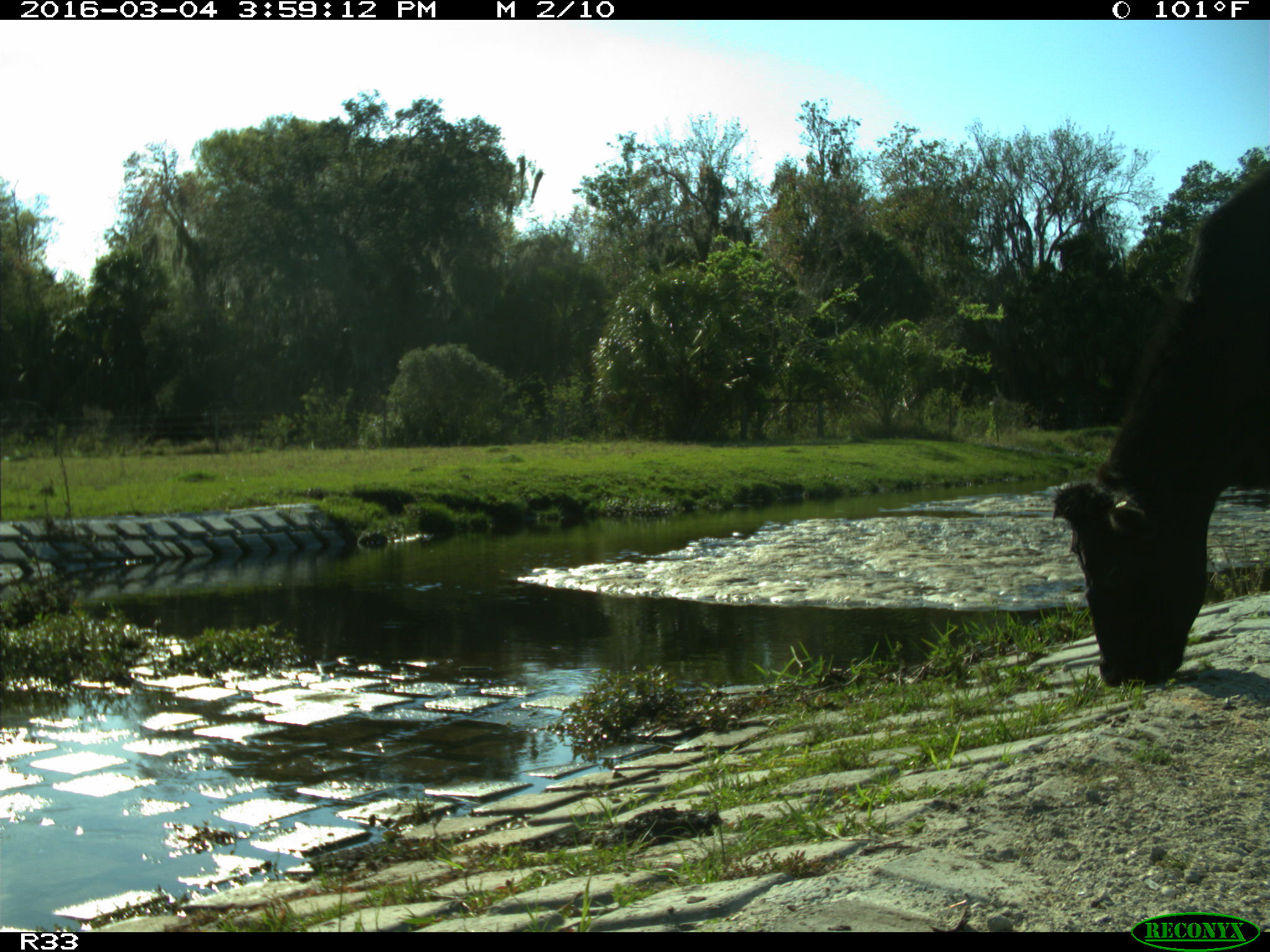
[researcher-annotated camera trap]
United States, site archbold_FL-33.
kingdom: Animalia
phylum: Chordata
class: Mammalia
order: Artiodactyla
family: Bovidae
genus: Bos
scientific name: Bos taurus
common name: domestic cow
Bos taurus (domestic cow).